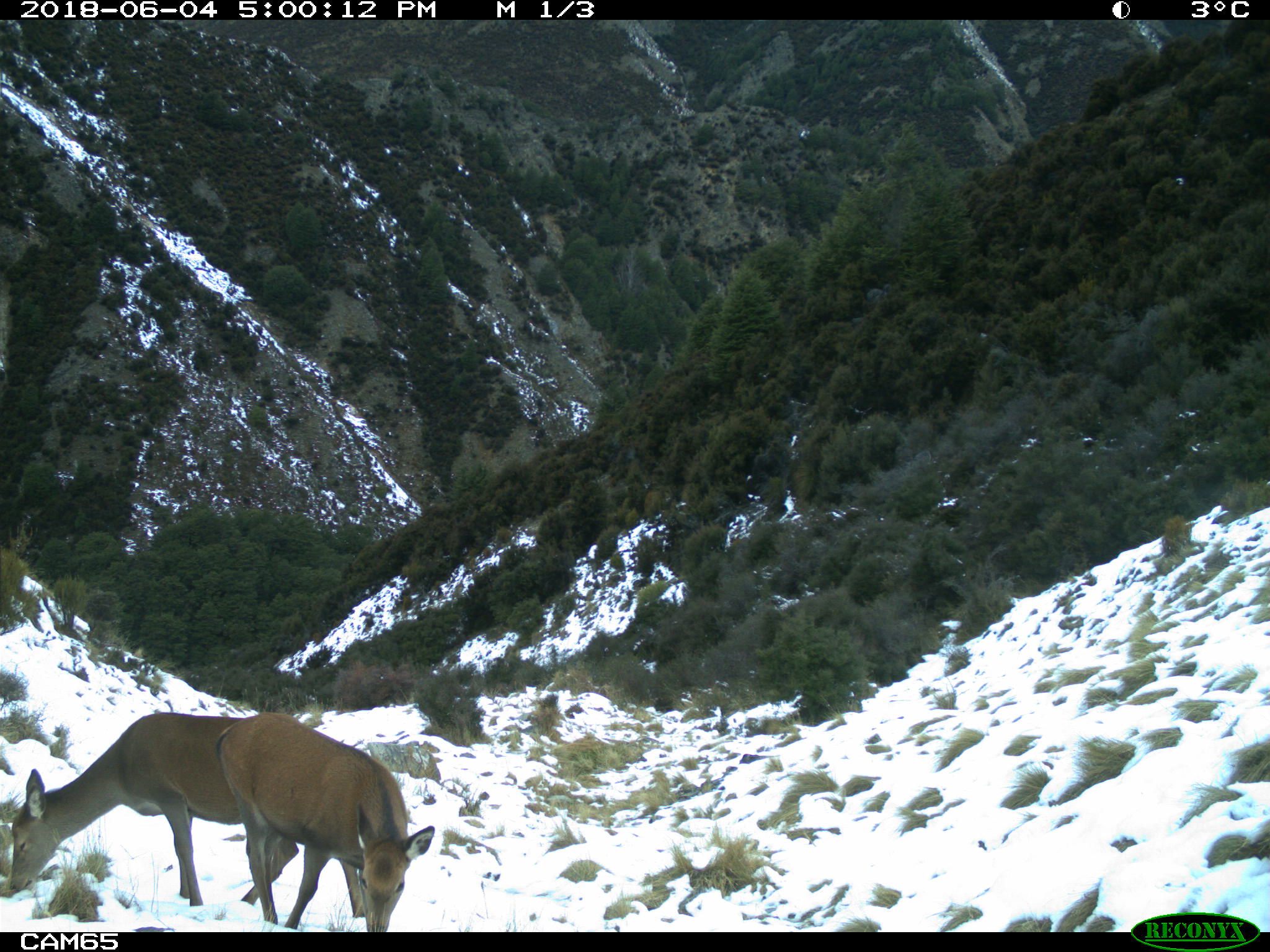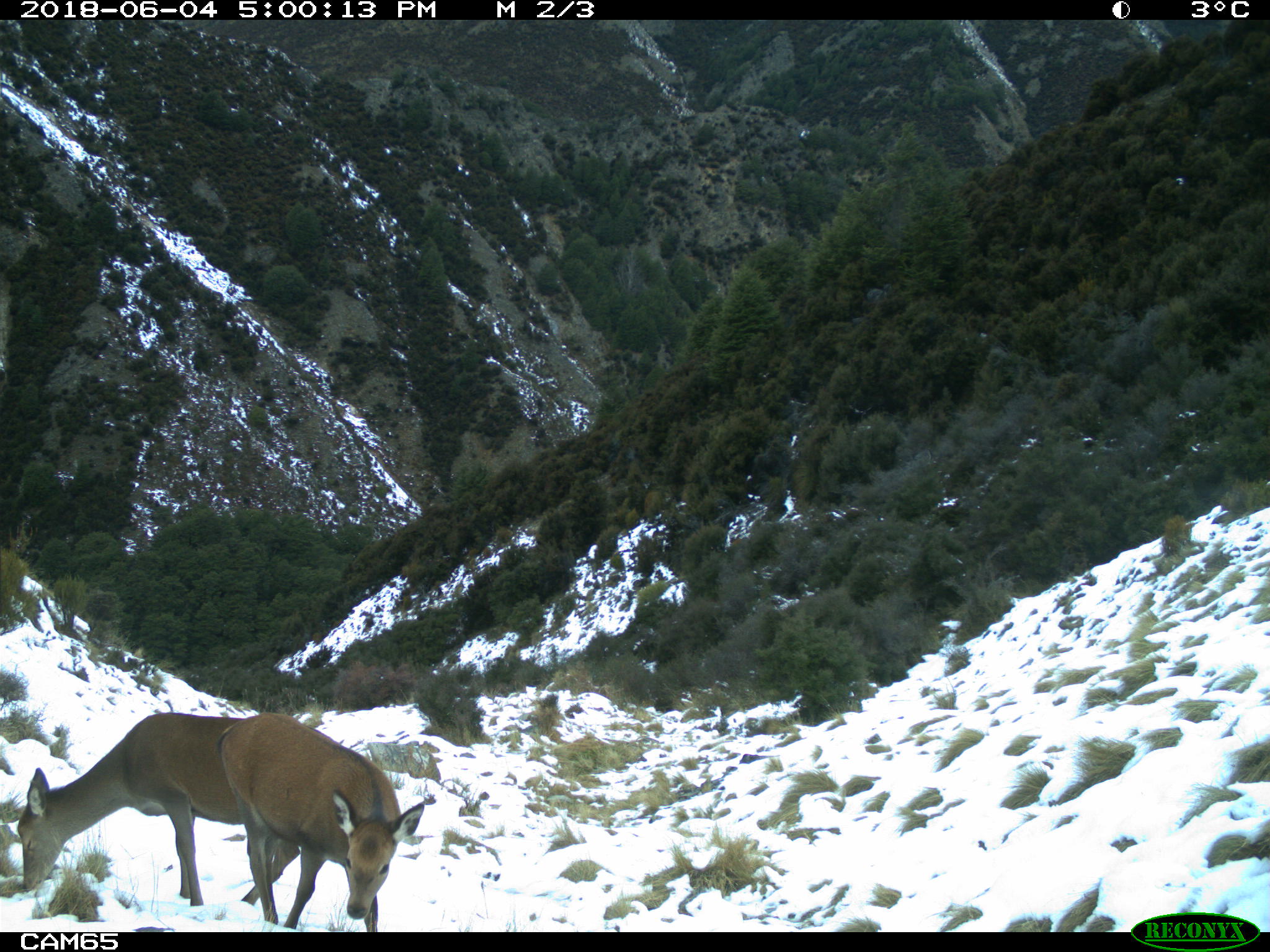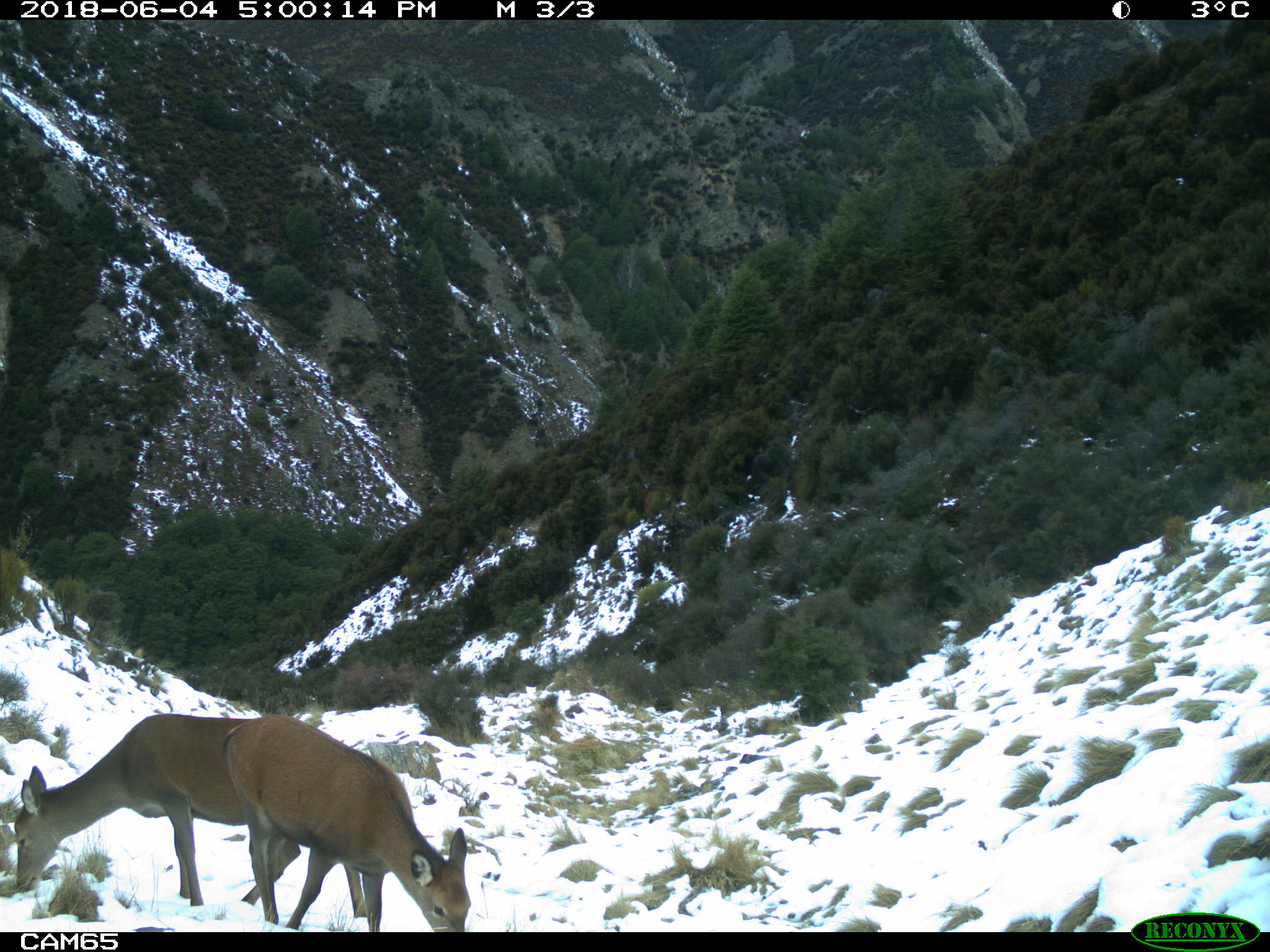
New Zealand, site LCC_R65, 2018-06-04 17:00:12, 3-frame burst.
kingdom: Animalia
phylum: Chordata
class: Mammalia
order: Artiodactyla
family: Cervidae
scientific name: Cervidae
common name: deer